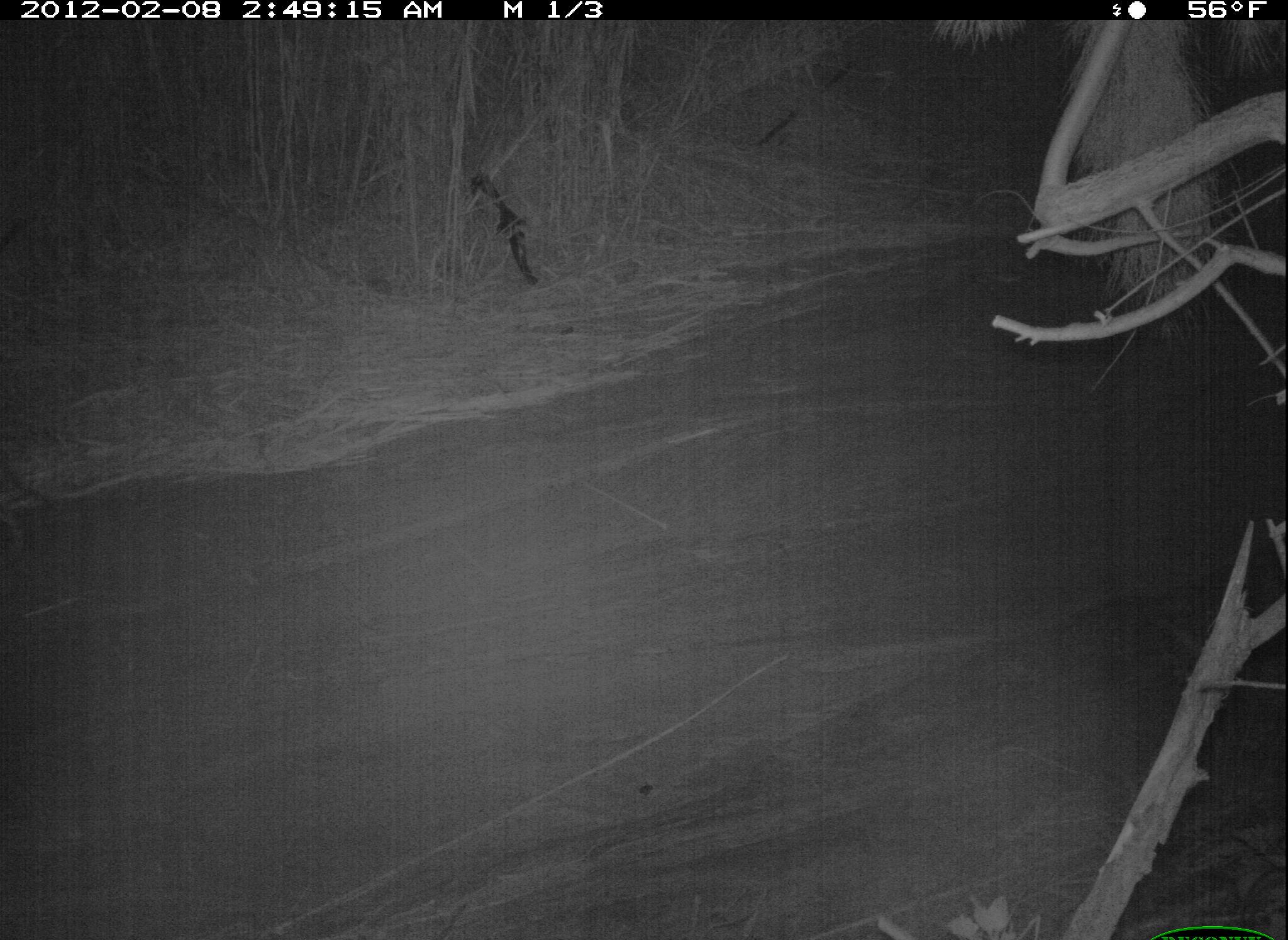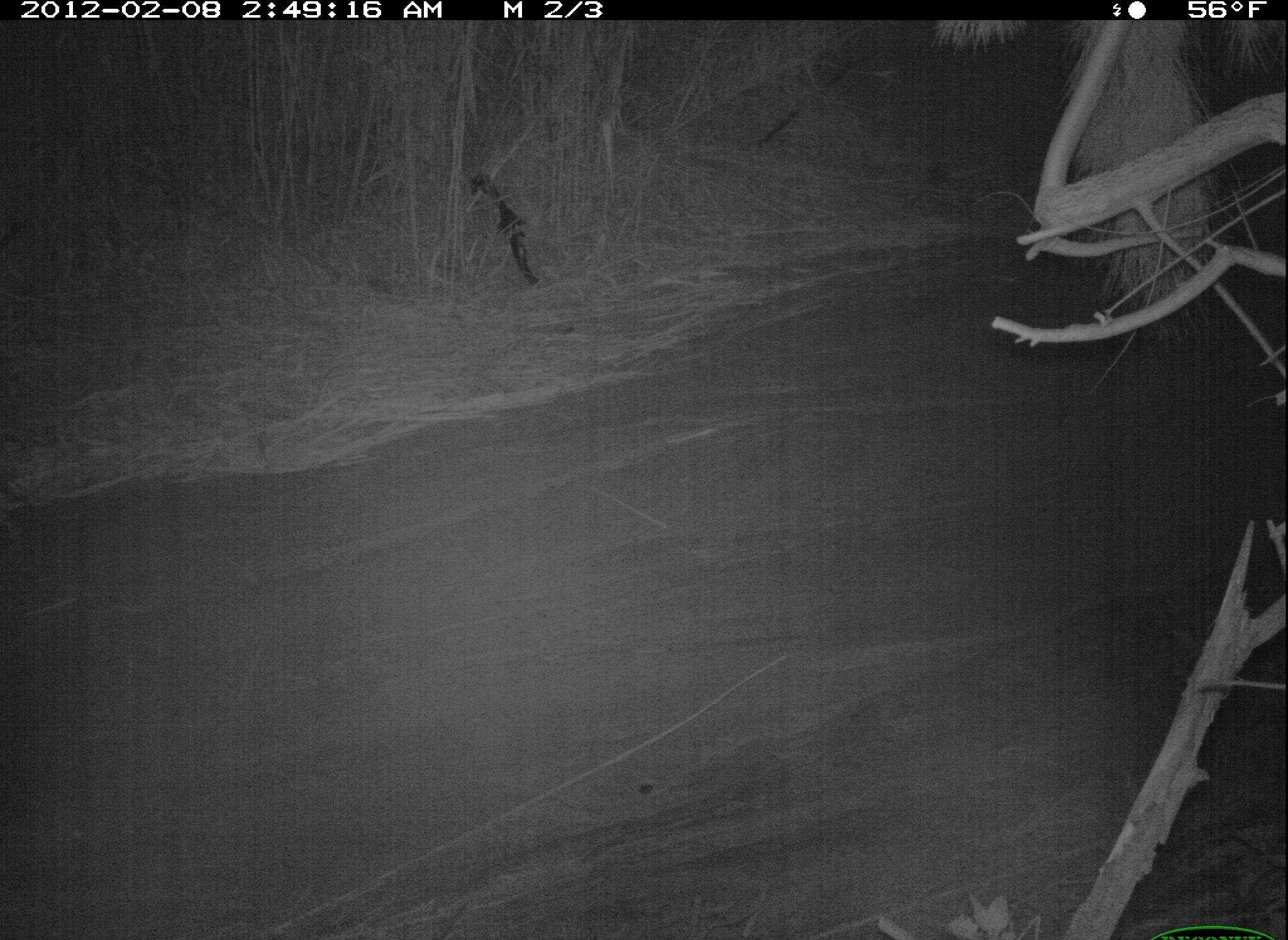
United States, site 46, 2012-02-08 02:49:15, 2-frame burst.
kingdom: Animalia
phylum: Chordata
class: Mammalia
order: Carnivora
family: Canidae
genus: Canis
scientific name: Canis latrans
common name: coyote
Coyote (Canis latrans).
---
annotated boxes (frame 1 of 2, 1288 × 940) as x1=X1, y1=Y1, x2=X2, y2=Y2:
coyote: x1=1, y1=450, x2=58, y2=573